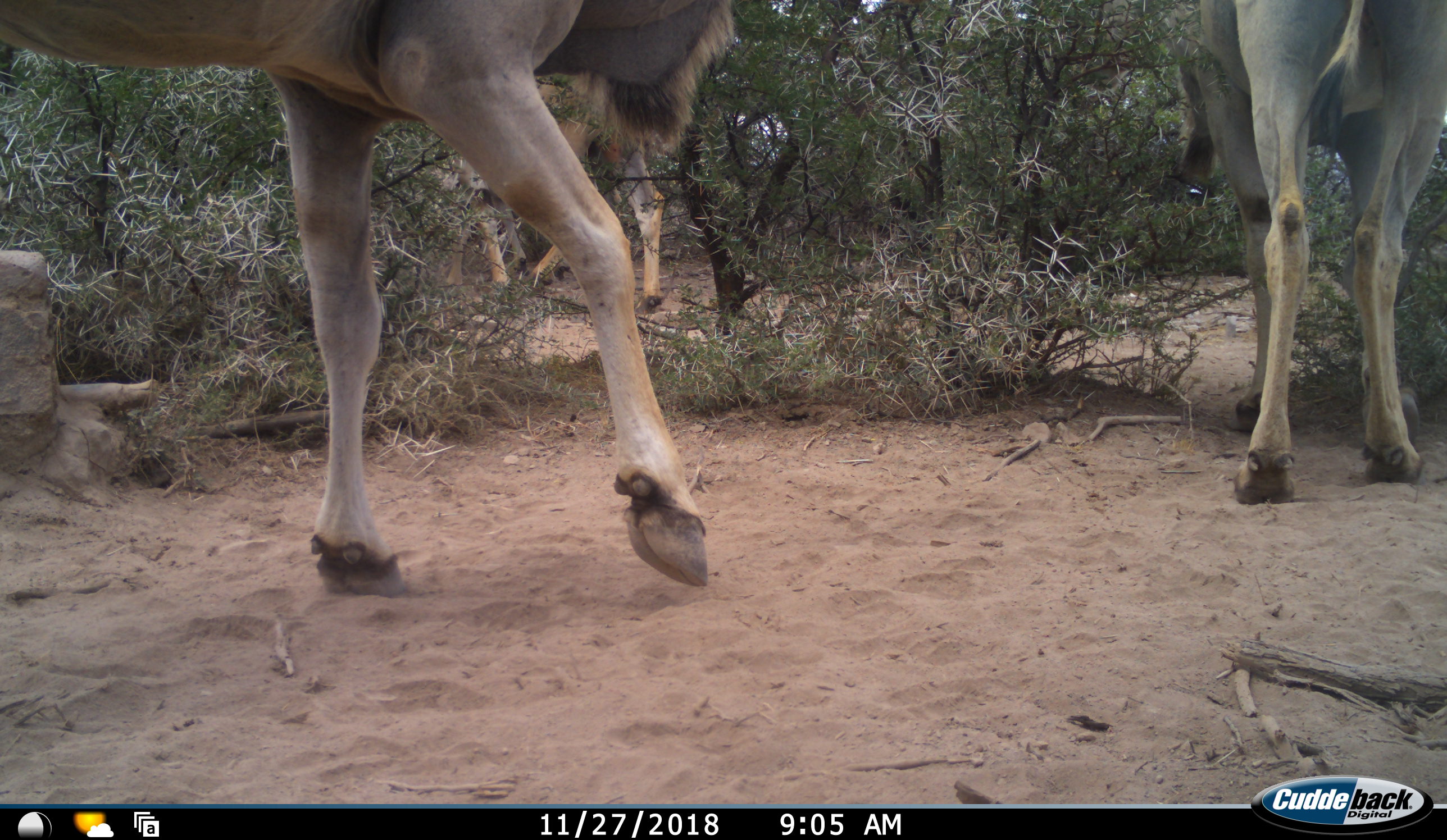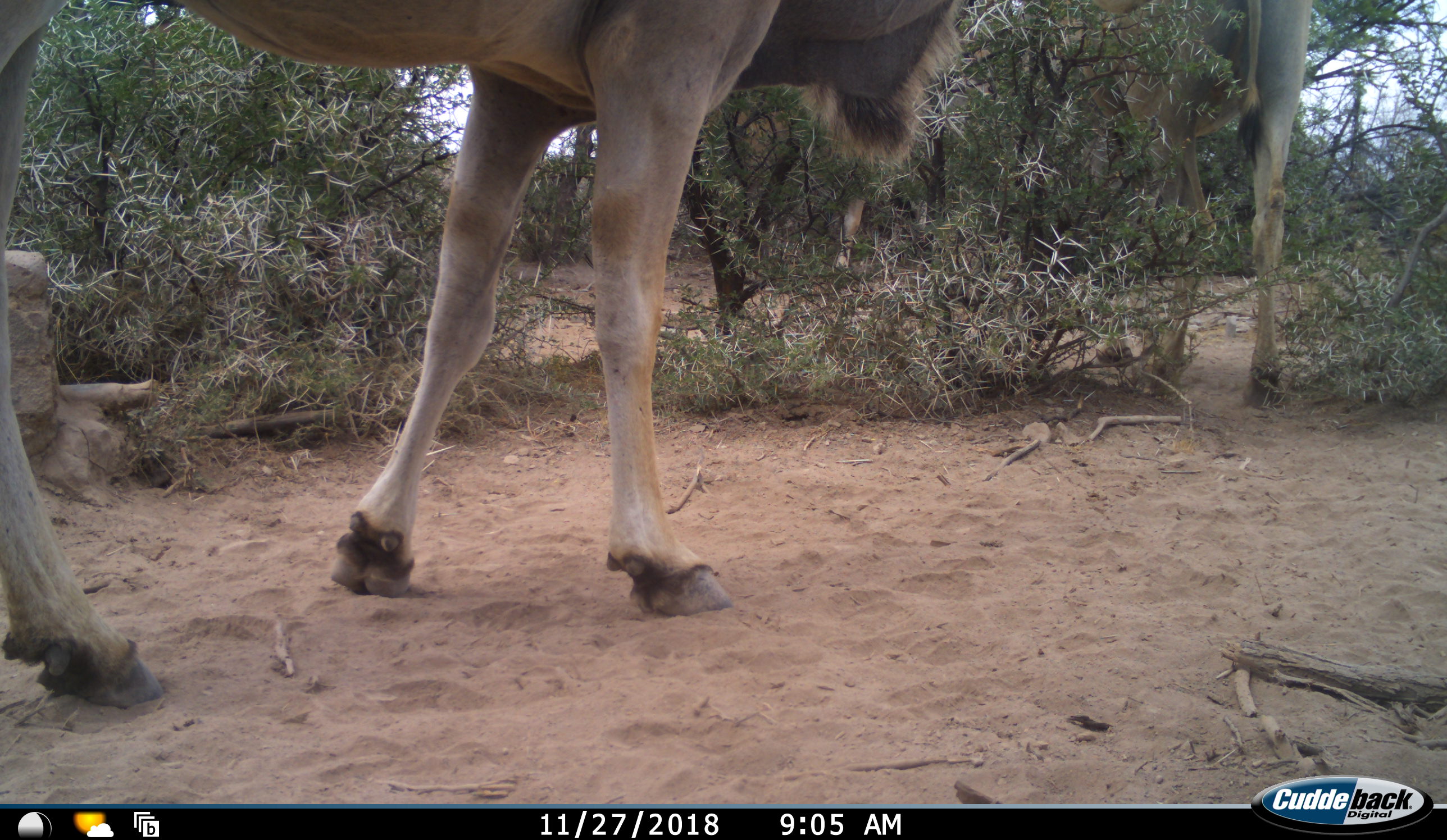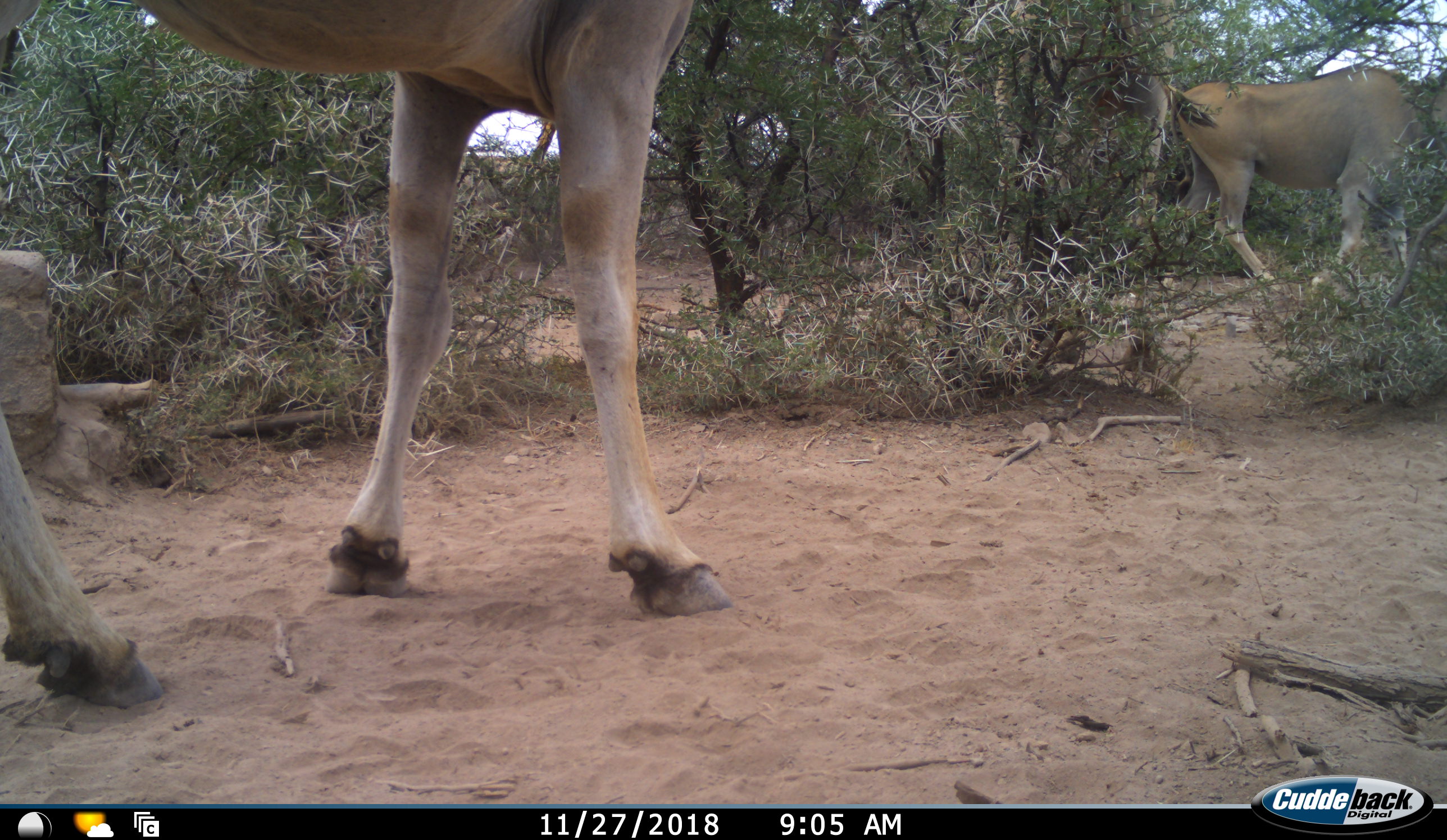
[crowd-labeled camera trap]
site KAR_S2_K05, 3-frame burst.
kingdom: Animalia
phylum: Chordata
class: Mammalia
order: Artiodactyla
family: Bovidae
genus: Tragelaphus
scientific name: Tragelaphus oryx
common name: eland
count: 3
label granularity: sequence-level